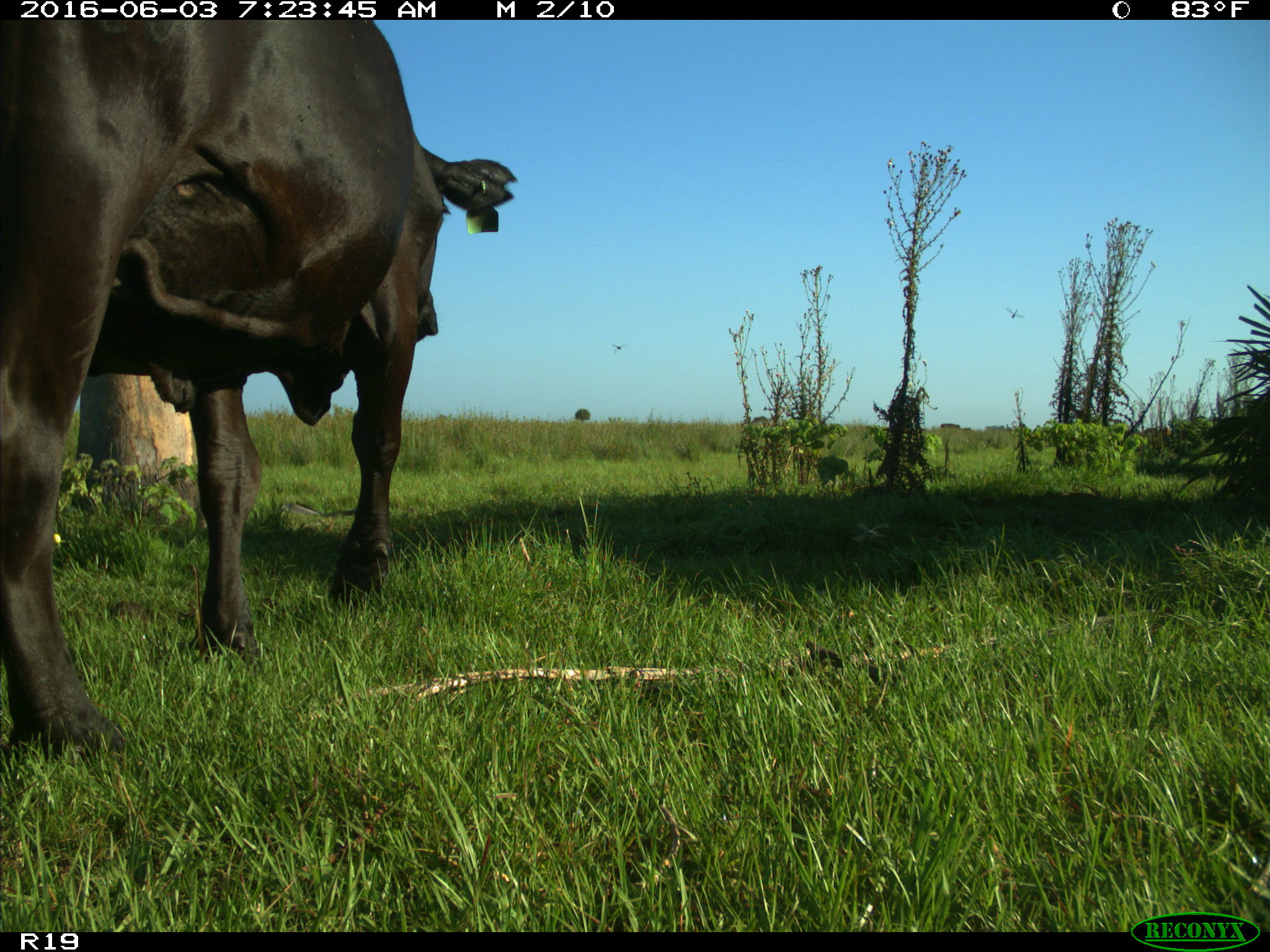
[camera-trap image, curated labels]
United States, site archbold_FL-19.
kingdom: Animalia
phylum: Chordata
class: Mammalia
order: Artiodactyla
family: Bovidae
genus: Bos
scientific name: Bos taurus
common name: domestic cow